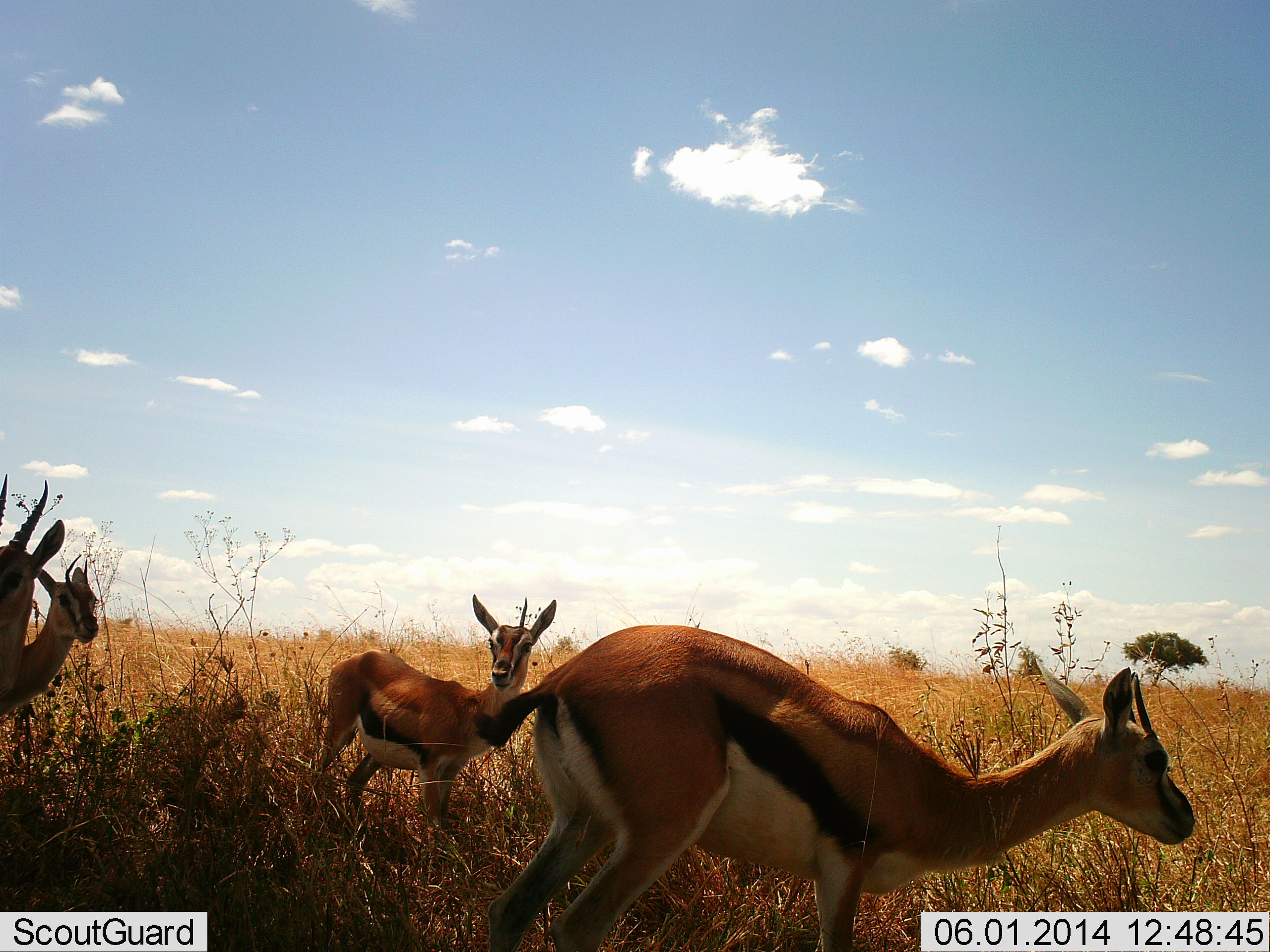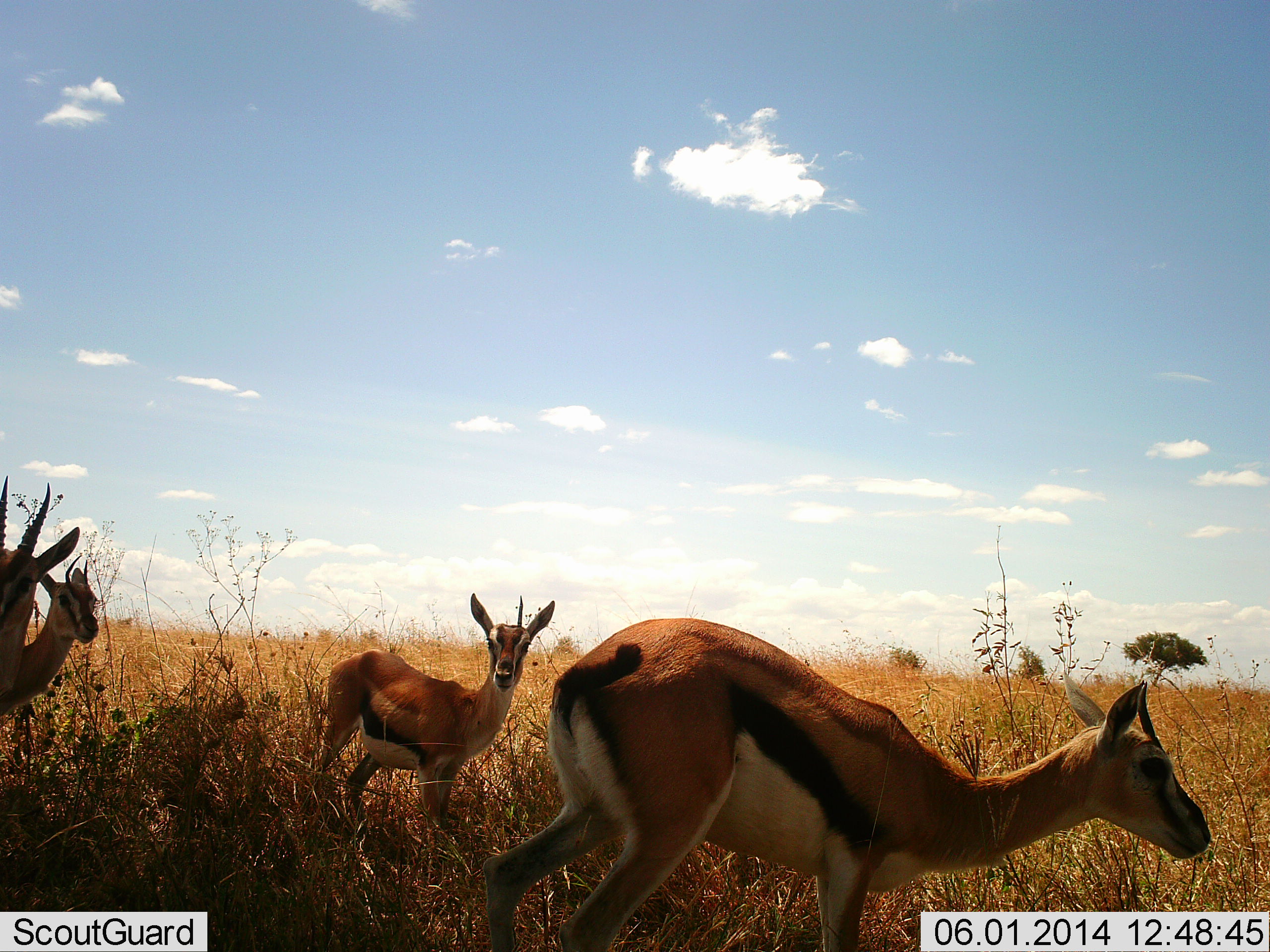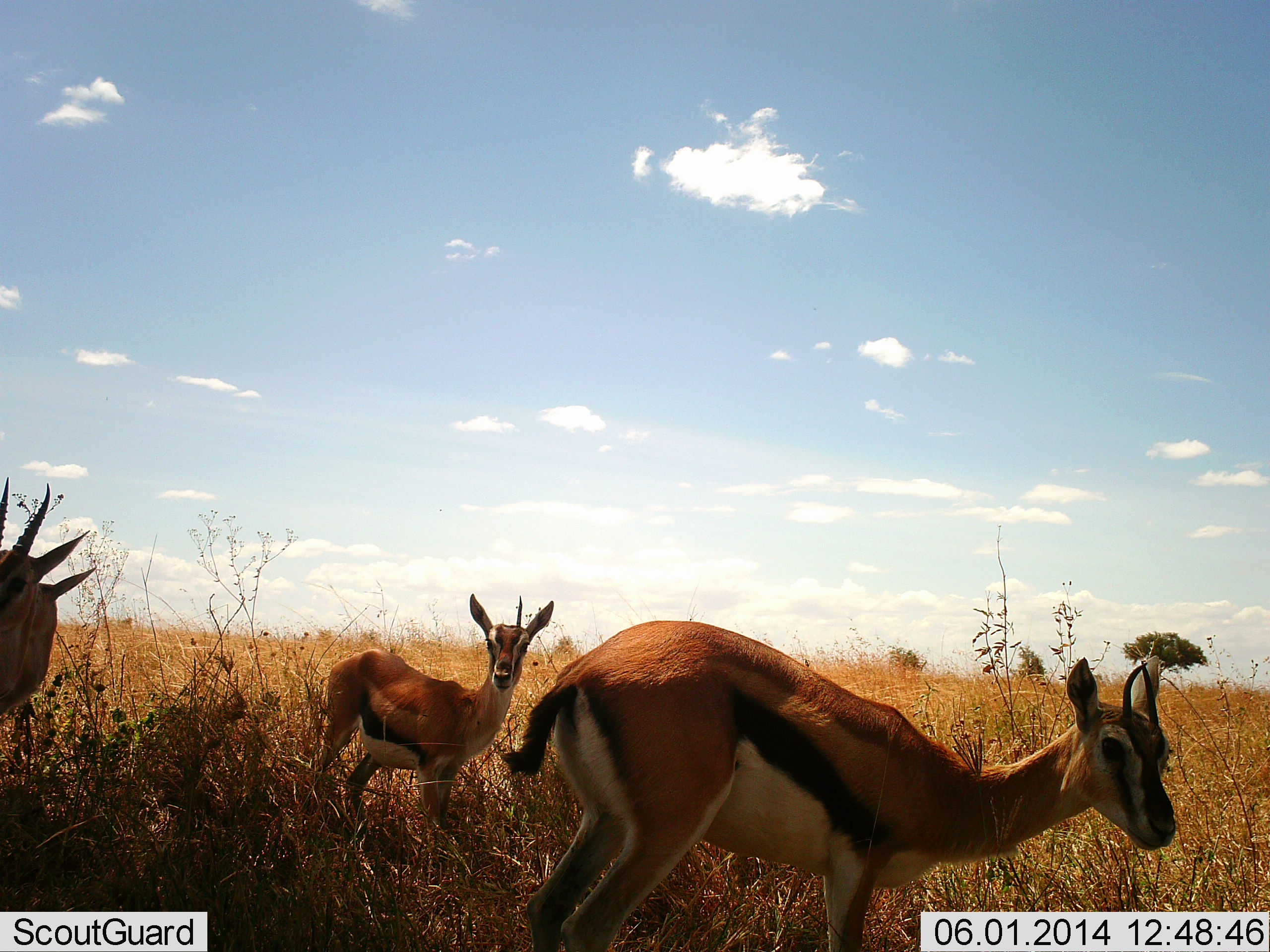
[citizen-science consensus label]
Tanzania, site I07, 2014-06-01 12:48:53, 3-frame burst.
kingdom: Animalia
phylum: Chordata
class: Mammalia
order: Artiodactyla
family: Bovidae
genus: Eudorcas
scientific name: Eudorcas thomsonii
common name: thomson's gazelle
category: gazellethomsons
Gazellethomsons (thomson's gazelle) (Eudorcas thomsonii), count 4. Behavior (volunteer vote fractions): standing 70%, resting 0%, moving 20%, interacting 0%. Young present (vote fraction): 10%. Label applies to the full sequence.